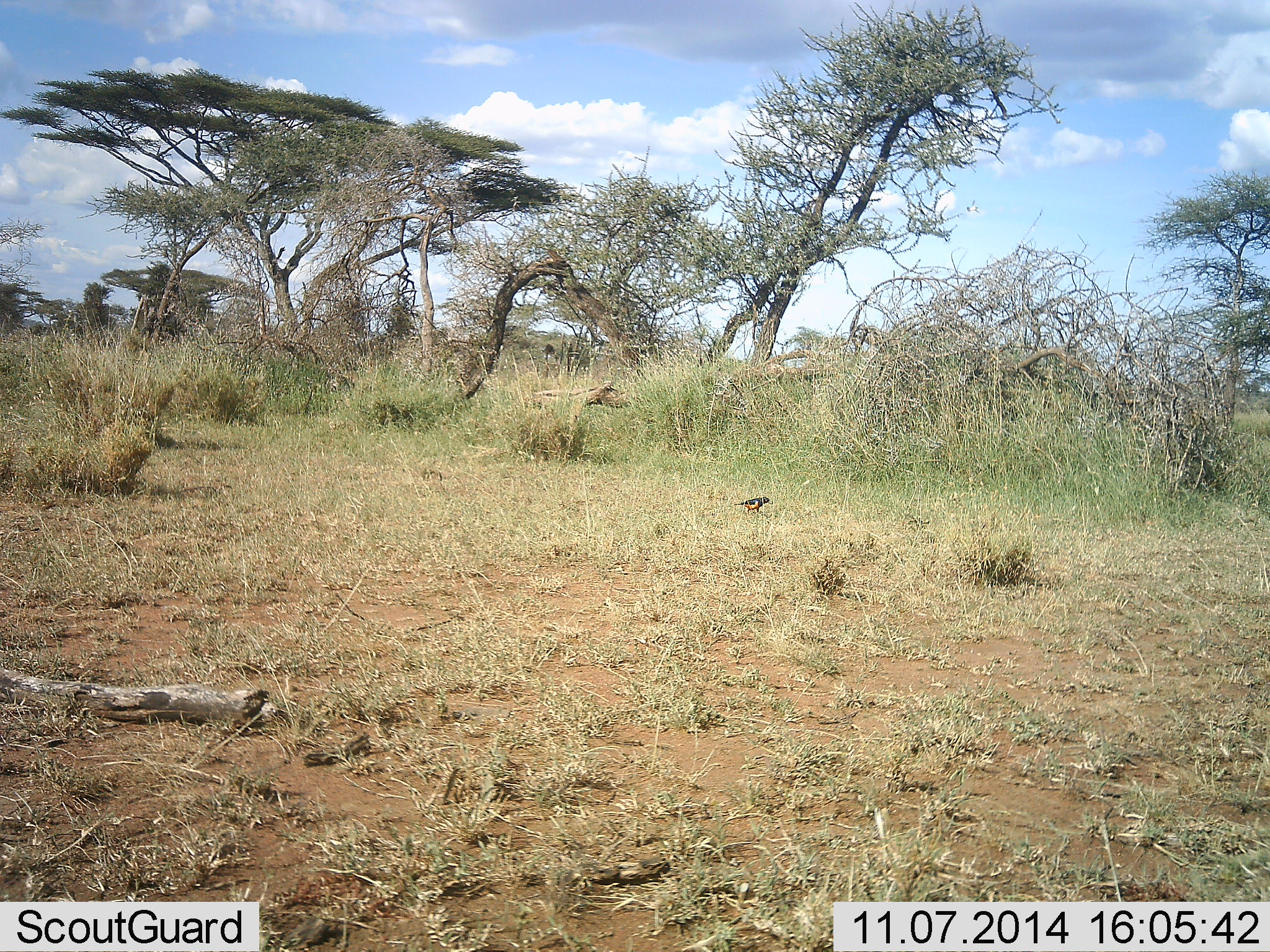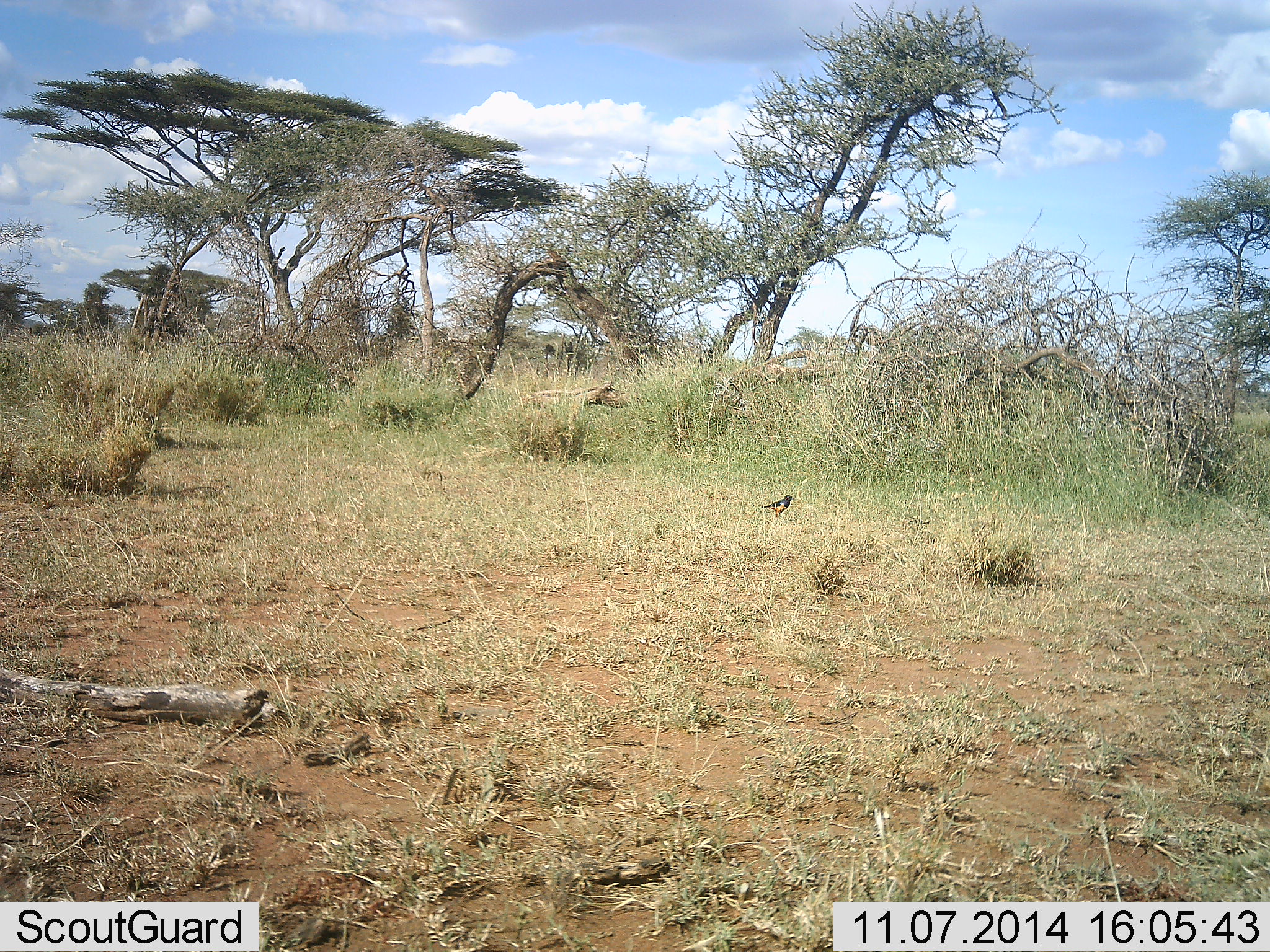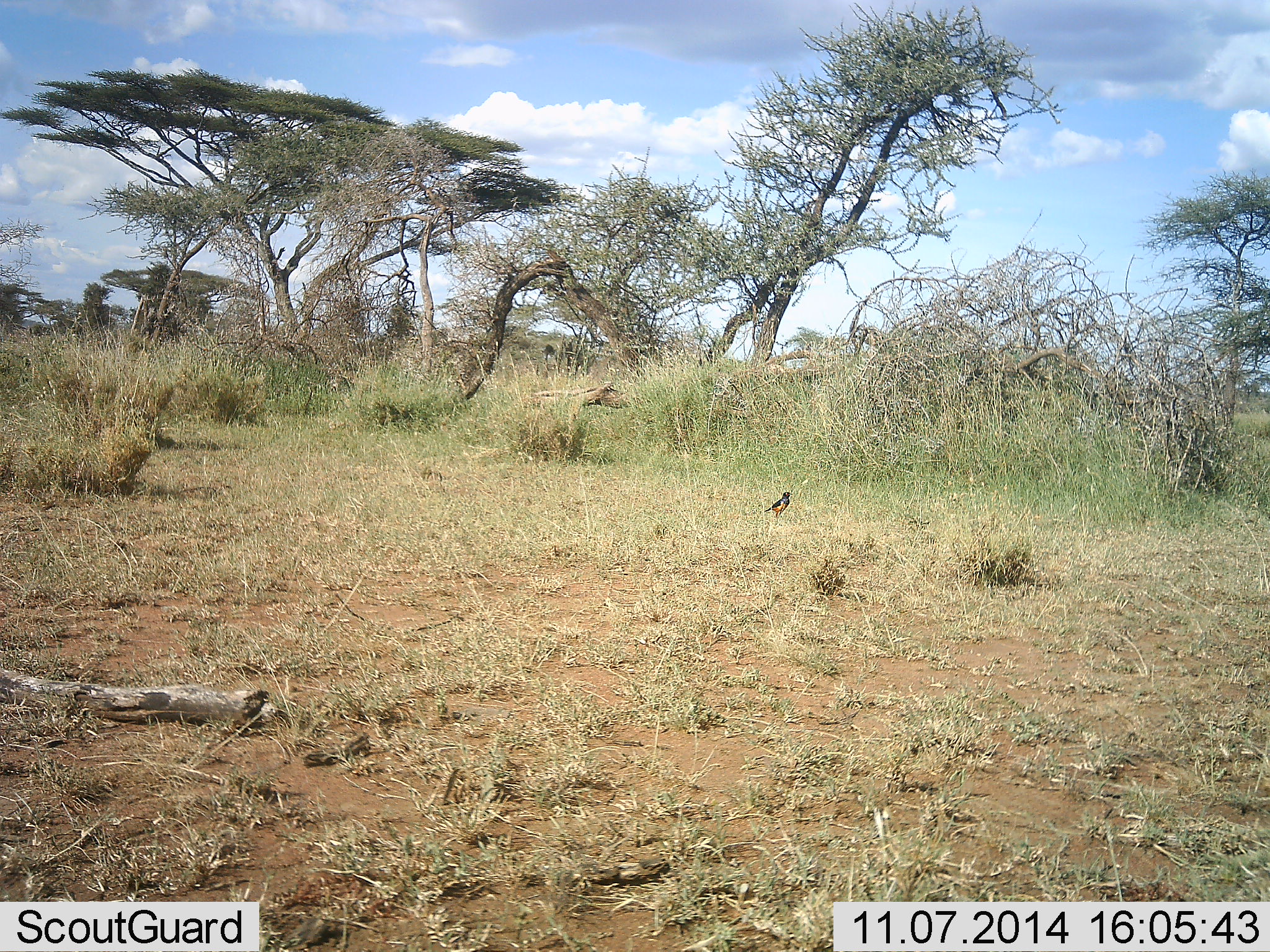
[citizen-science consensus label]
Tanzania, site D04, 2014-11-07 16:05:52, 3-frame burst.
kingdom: Animalia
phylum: Chordata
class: Aves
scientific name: Aves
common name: bird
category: otherbird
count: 1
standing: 10%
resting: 0%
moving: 90%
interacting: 0%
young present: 0%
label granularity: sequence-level